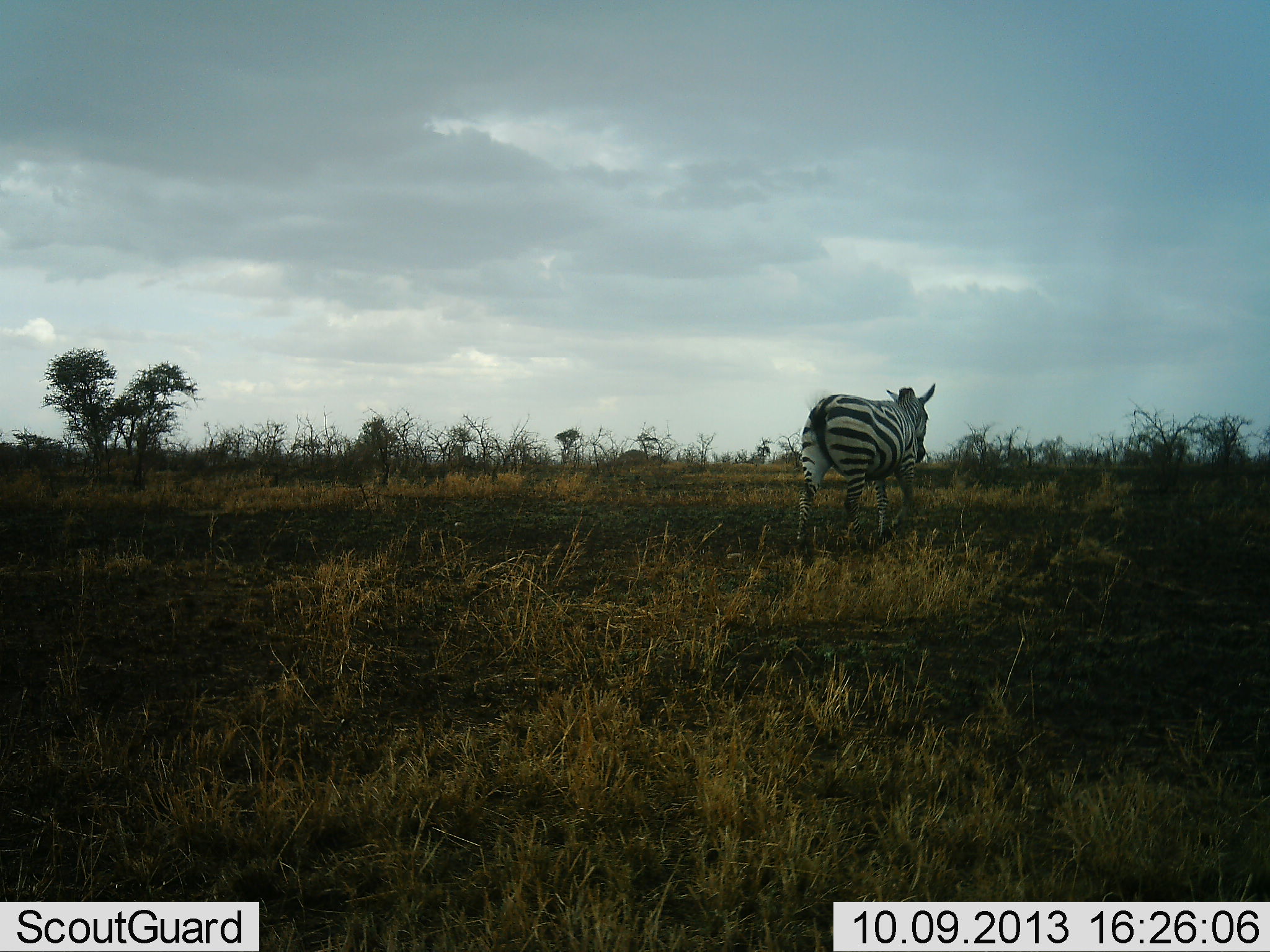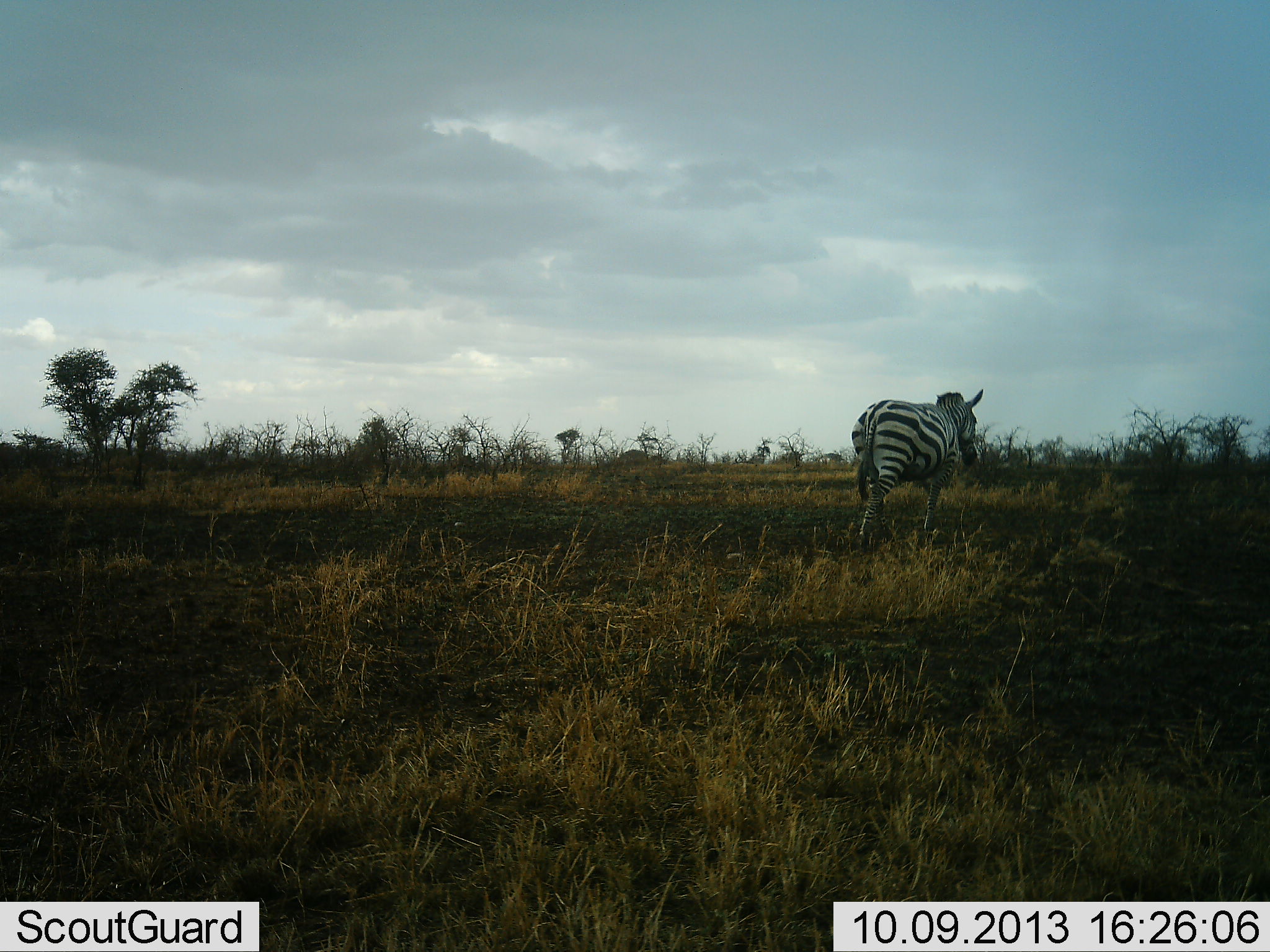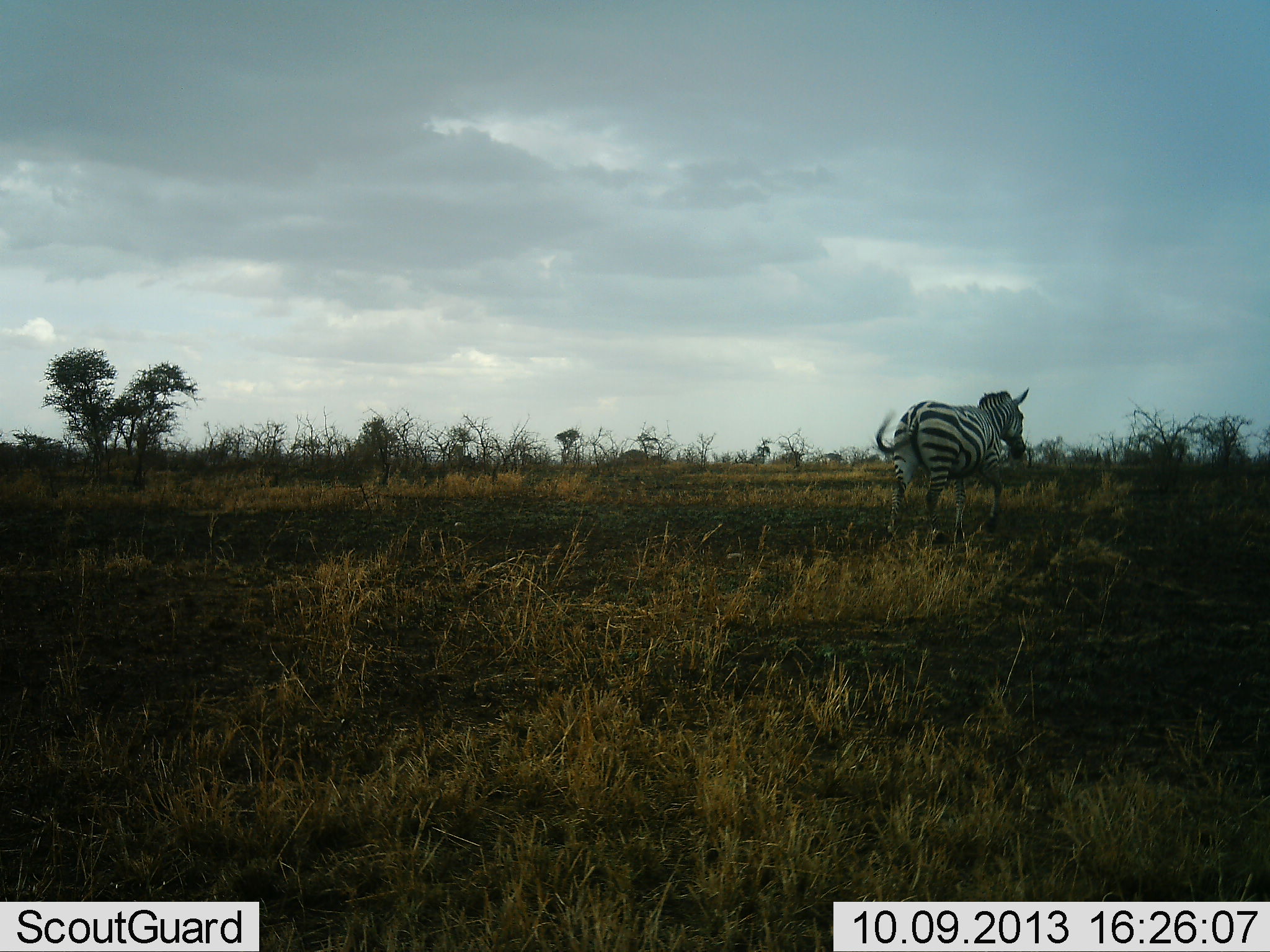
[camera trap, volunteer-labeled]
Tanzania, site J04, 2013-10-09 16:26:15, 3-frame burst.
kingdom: Animalia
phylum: Chordata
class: Mammalia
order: Perissodactyla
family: Equidae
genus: Equus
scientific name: Equus quagga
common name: plains zebra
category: zebra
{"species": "zebra (plains zebra) (Equus quagga)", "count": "1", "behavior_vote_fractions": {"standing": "0%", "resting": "0%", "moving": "100%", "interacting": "0%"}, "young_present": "0%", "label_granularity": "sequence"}